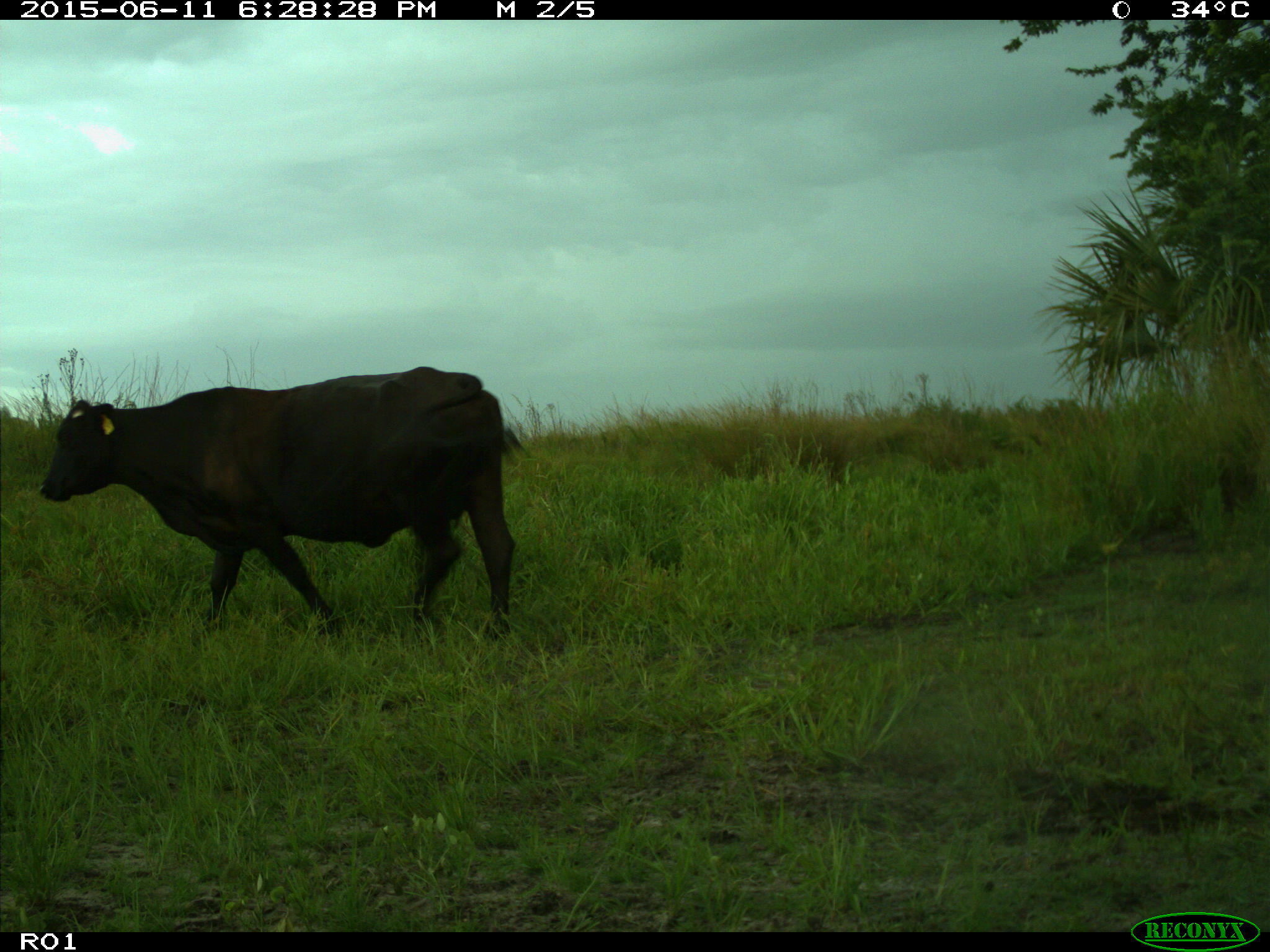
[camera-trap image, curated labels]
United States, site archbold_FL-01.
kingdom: Animalia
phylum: Chordata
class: Mammalia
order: Artiodactyla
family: Bovidae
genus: Bos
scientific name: Bos taurus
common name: domestic cow